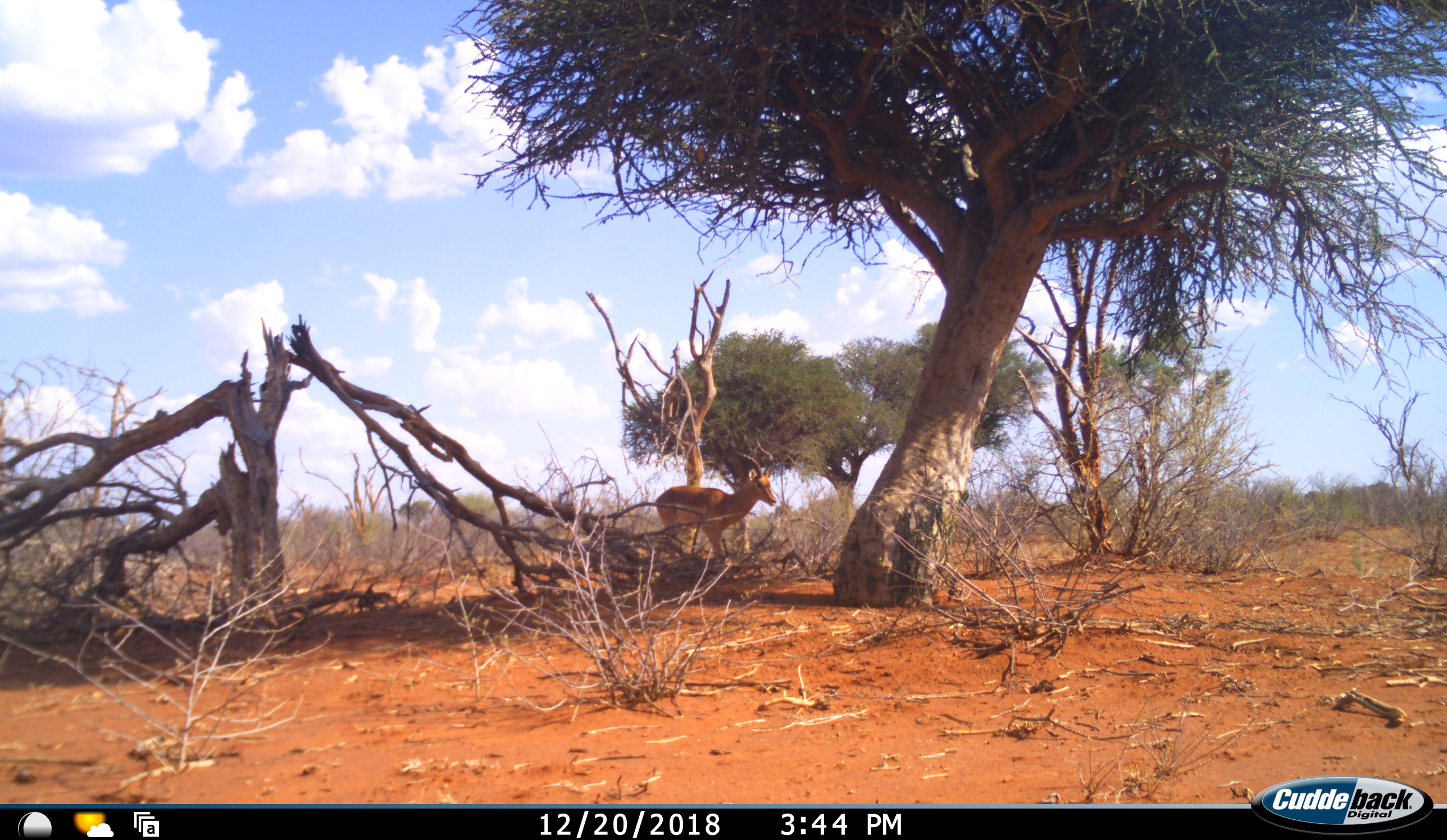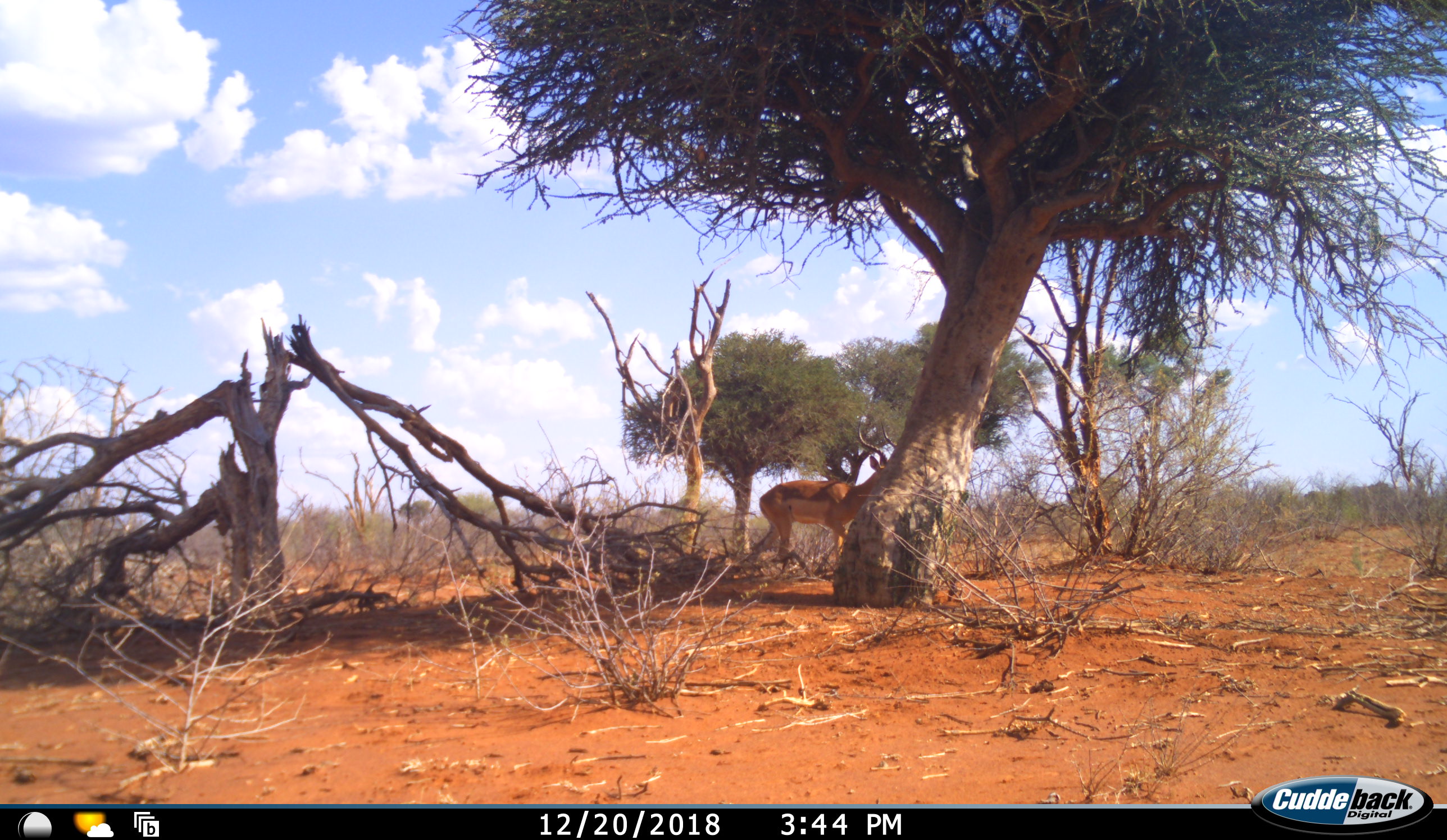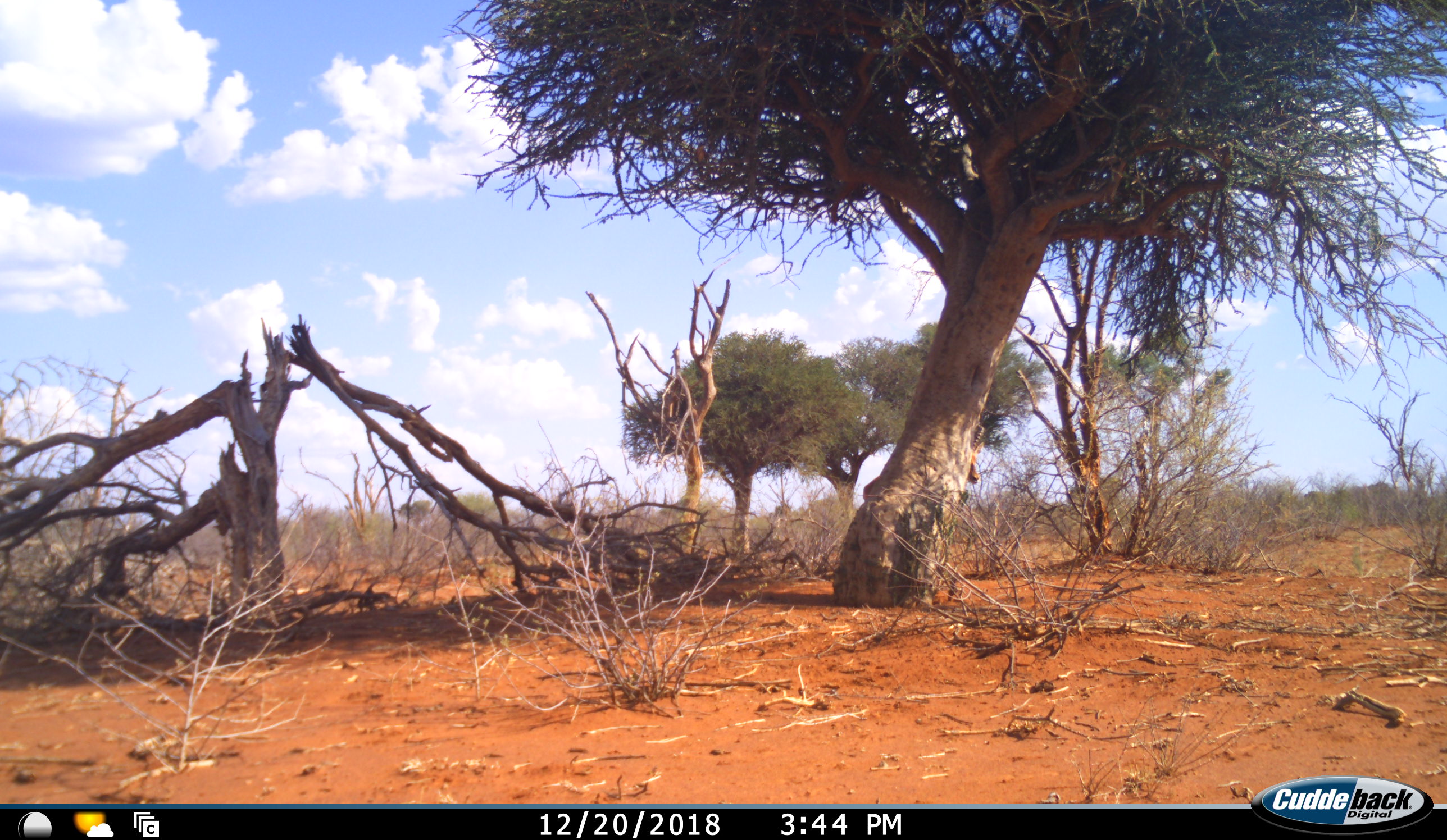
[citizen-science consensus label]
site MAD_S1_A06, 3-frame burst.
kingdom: Animalia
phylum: Chordata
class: Mammalia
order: Artiodactyla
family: Bovidae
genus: Aepyceros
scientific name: Aepyceros melampus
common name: impala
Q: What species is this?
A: Impala (Aepyceros melampus).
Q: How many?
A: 1.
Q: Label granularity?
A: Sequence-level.